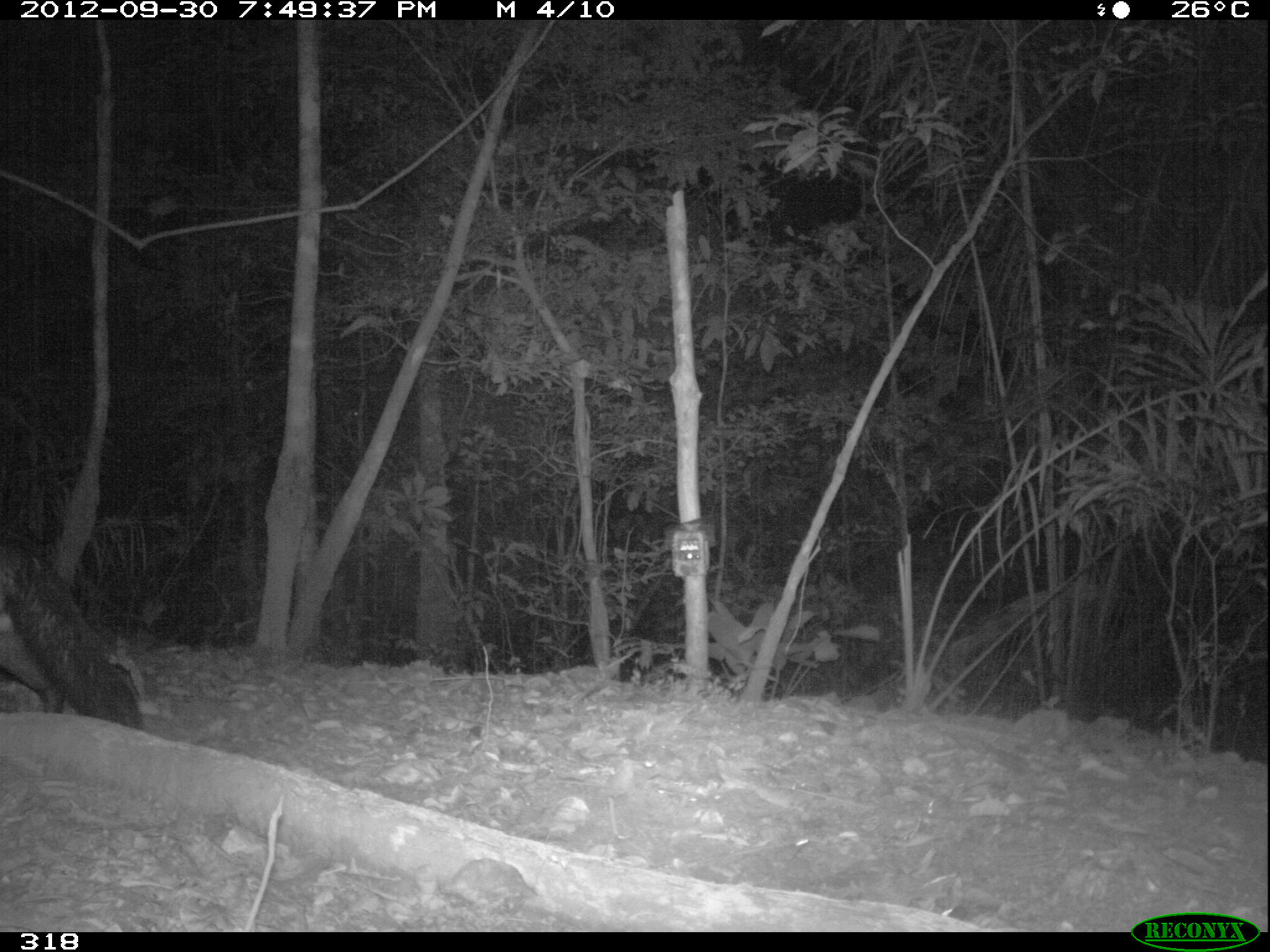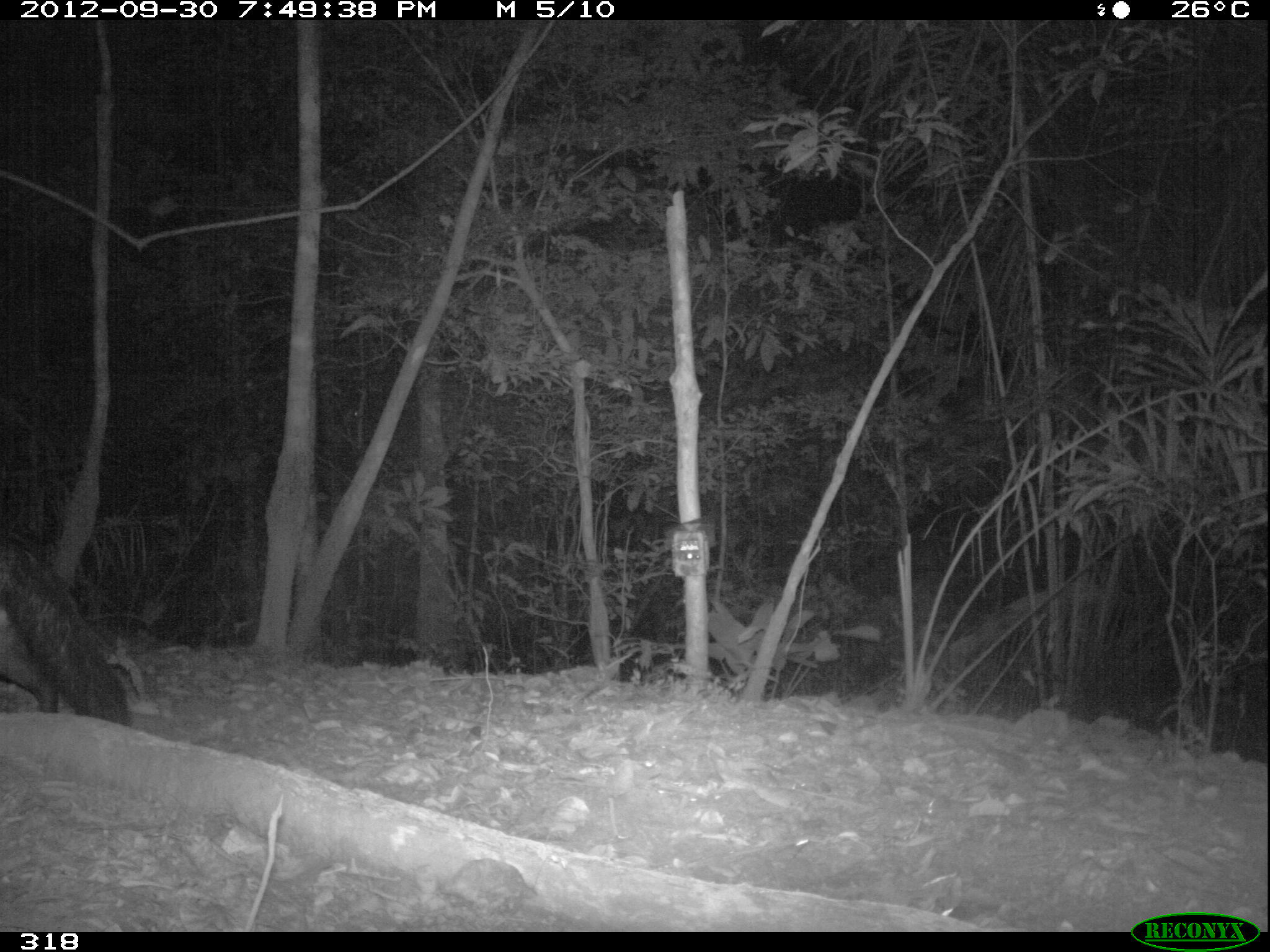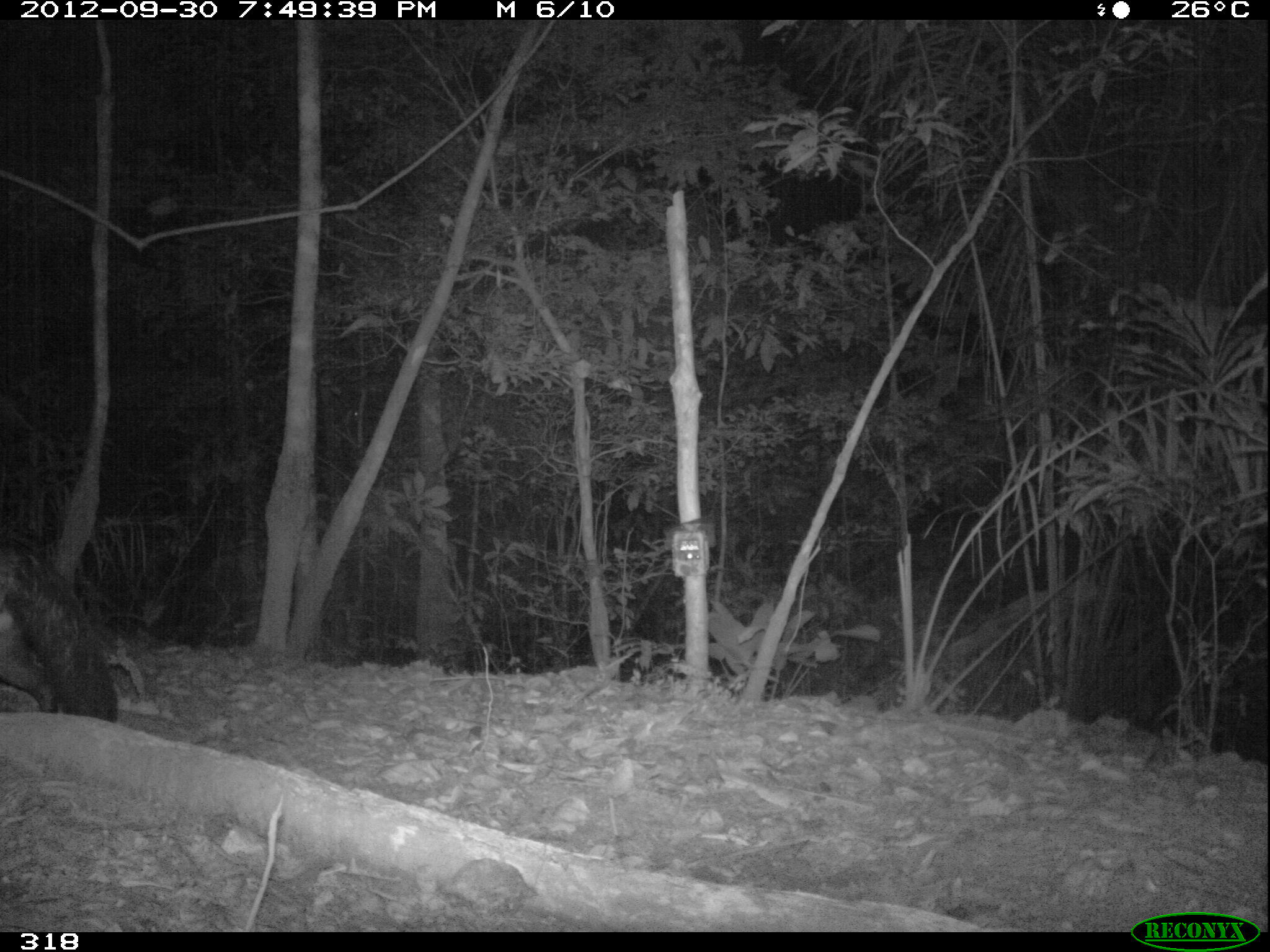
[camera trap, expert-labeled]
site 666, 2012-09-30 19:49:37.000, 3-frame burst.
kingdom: Animalia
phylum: Chordata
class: Mammalia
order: Carnivora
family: Canidae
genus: Atelocynus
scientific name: Atelocynus microtis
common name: short-eared dog